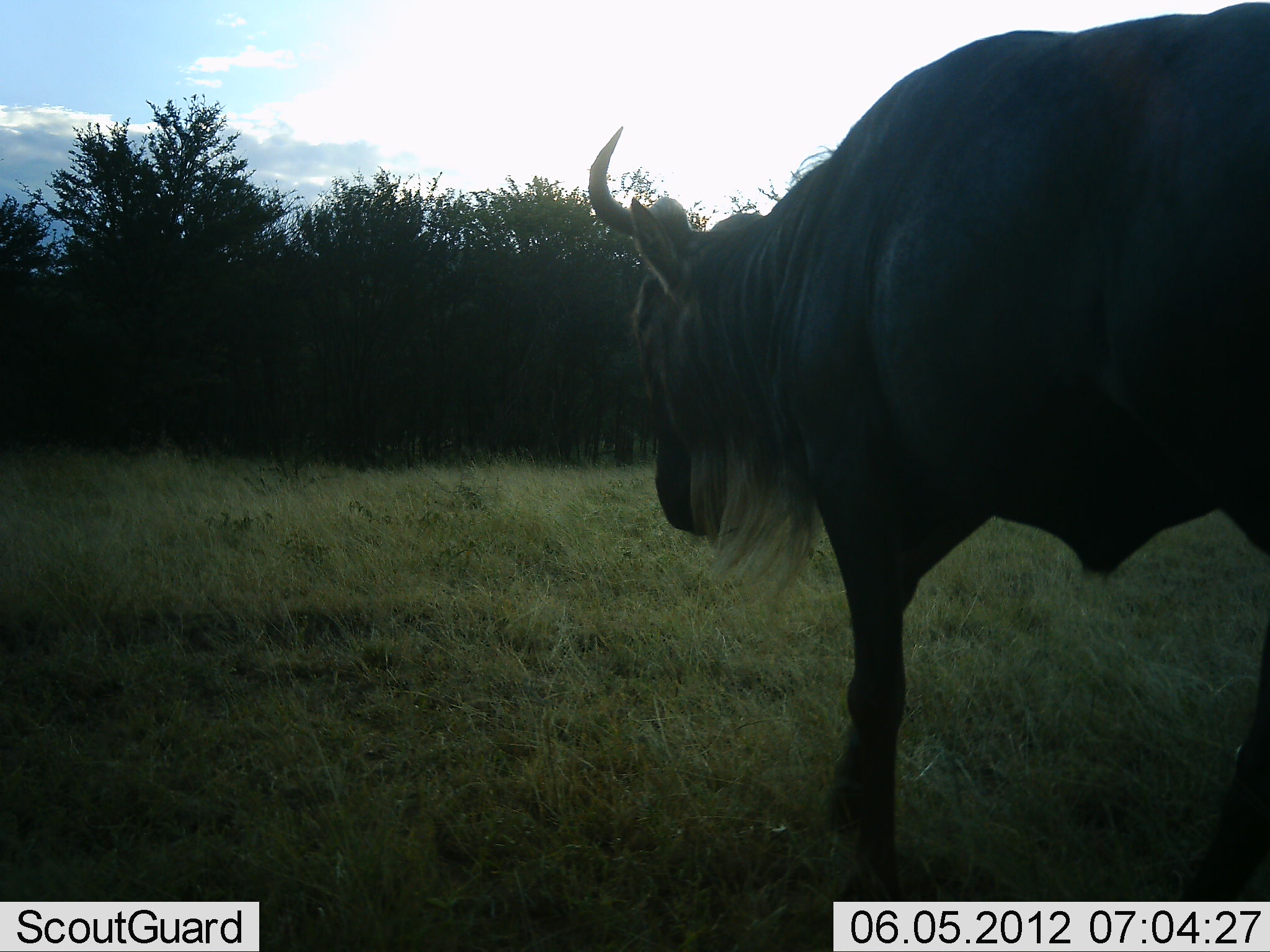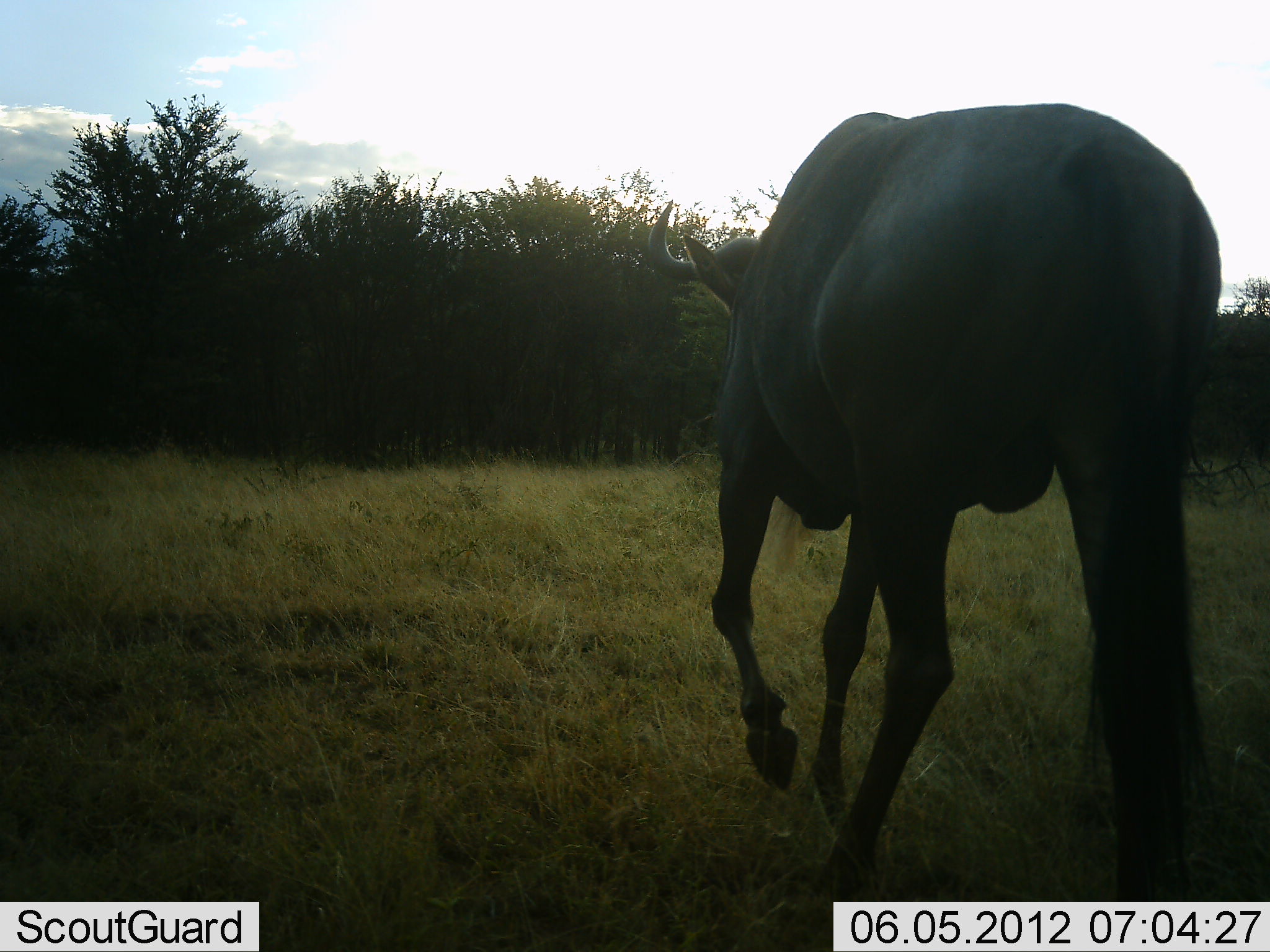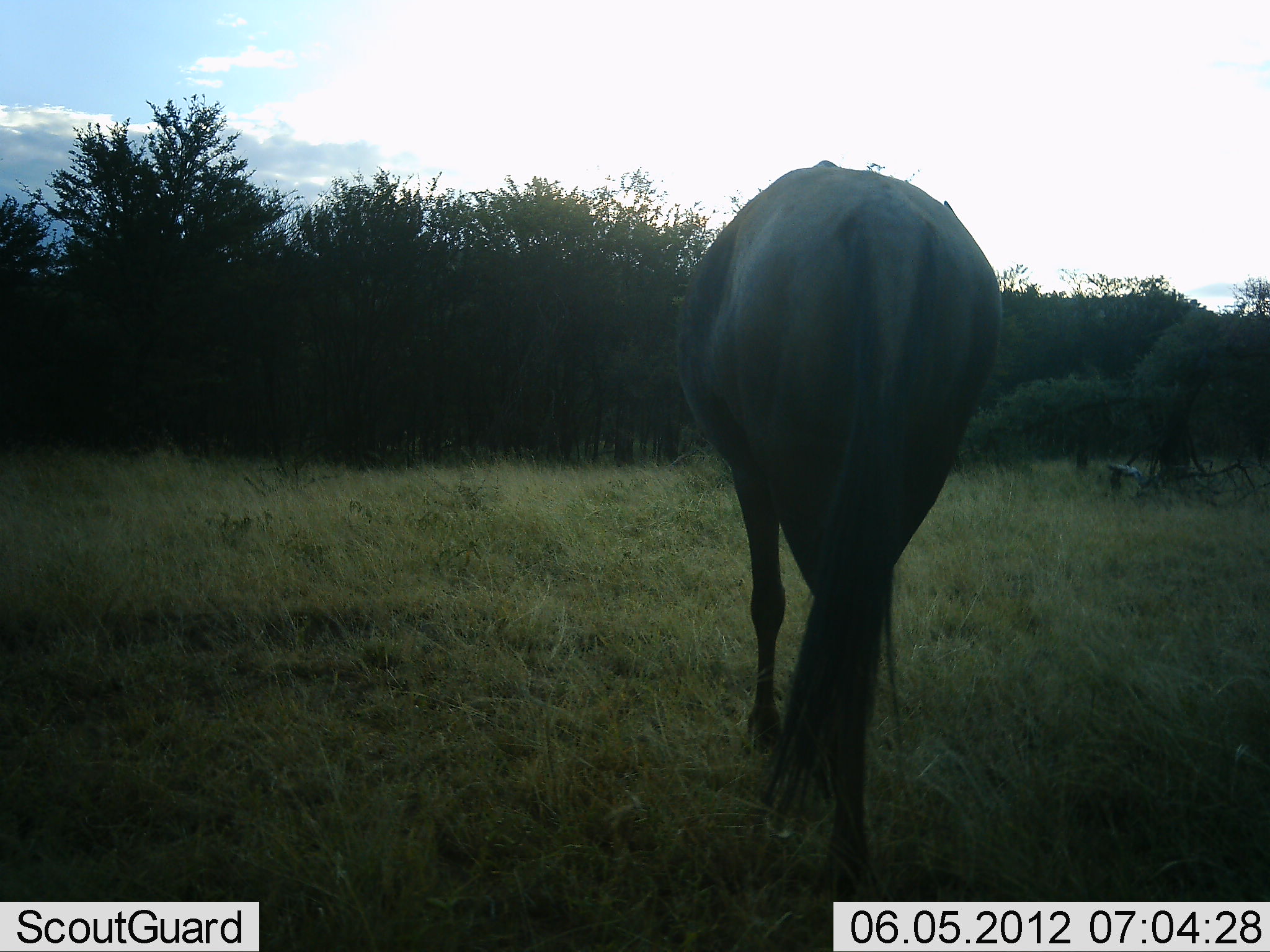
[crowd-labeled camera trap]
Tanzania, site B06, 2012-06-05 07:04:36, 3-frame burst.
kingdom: Animalia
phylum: Chordata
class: Mammalia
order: Artiodactyla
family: Bovidae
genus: Connochaetes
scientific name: Connochaetes taurinus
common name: blue wildebeest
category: wildebeest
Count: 1.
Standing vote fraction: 20%.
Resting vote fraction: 0%.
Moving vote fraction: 80%.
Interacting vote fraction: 0%.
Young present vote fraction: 0%.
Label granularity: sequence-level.